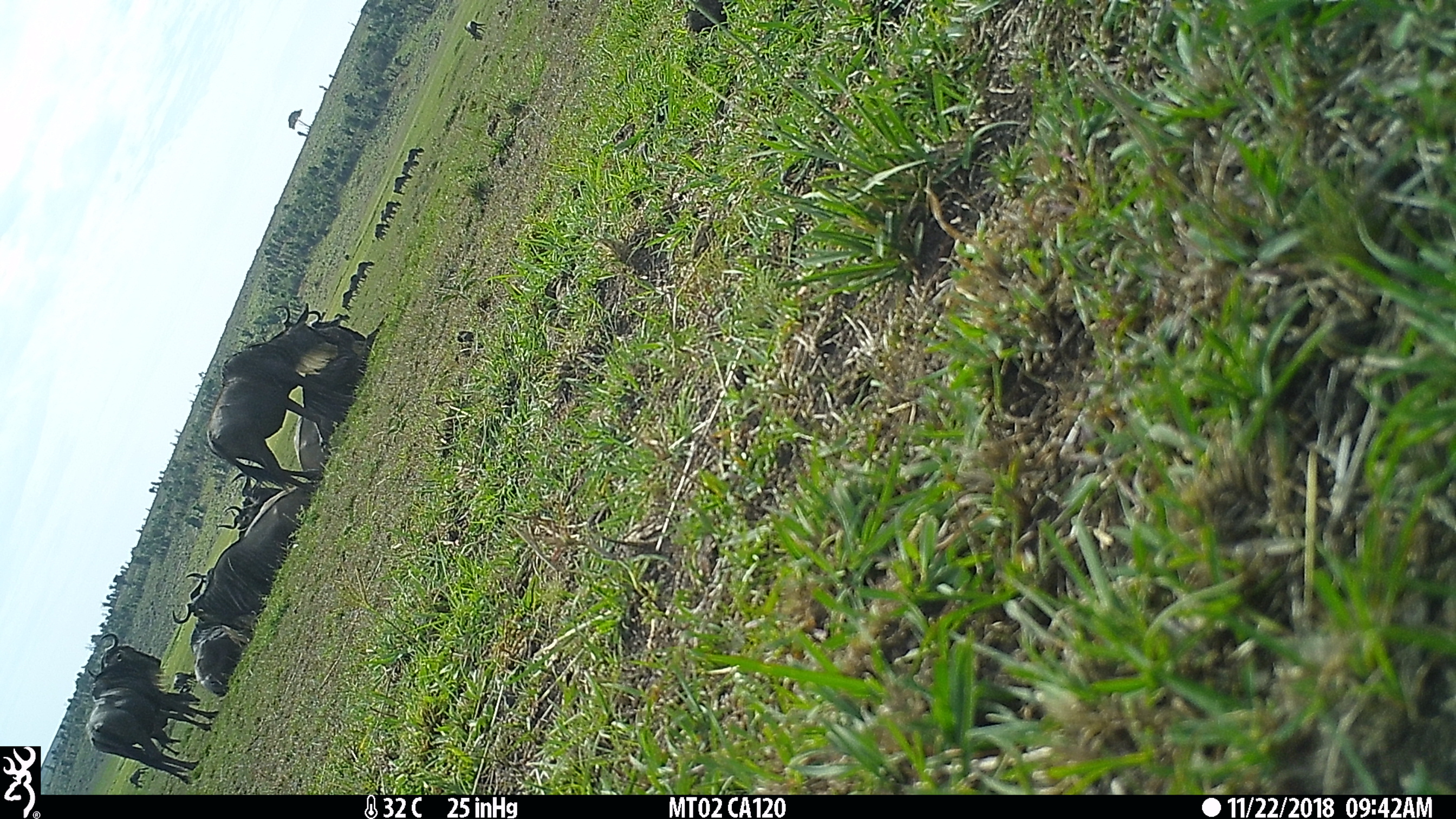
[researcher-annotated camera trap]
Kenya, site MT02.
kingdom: Animalia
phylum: Chordata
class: Mammalia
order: Artiodactyla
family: Bovidae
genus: Connochaetes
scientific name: Connochaetes taurinus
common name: blue wildebeest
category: wildebeest